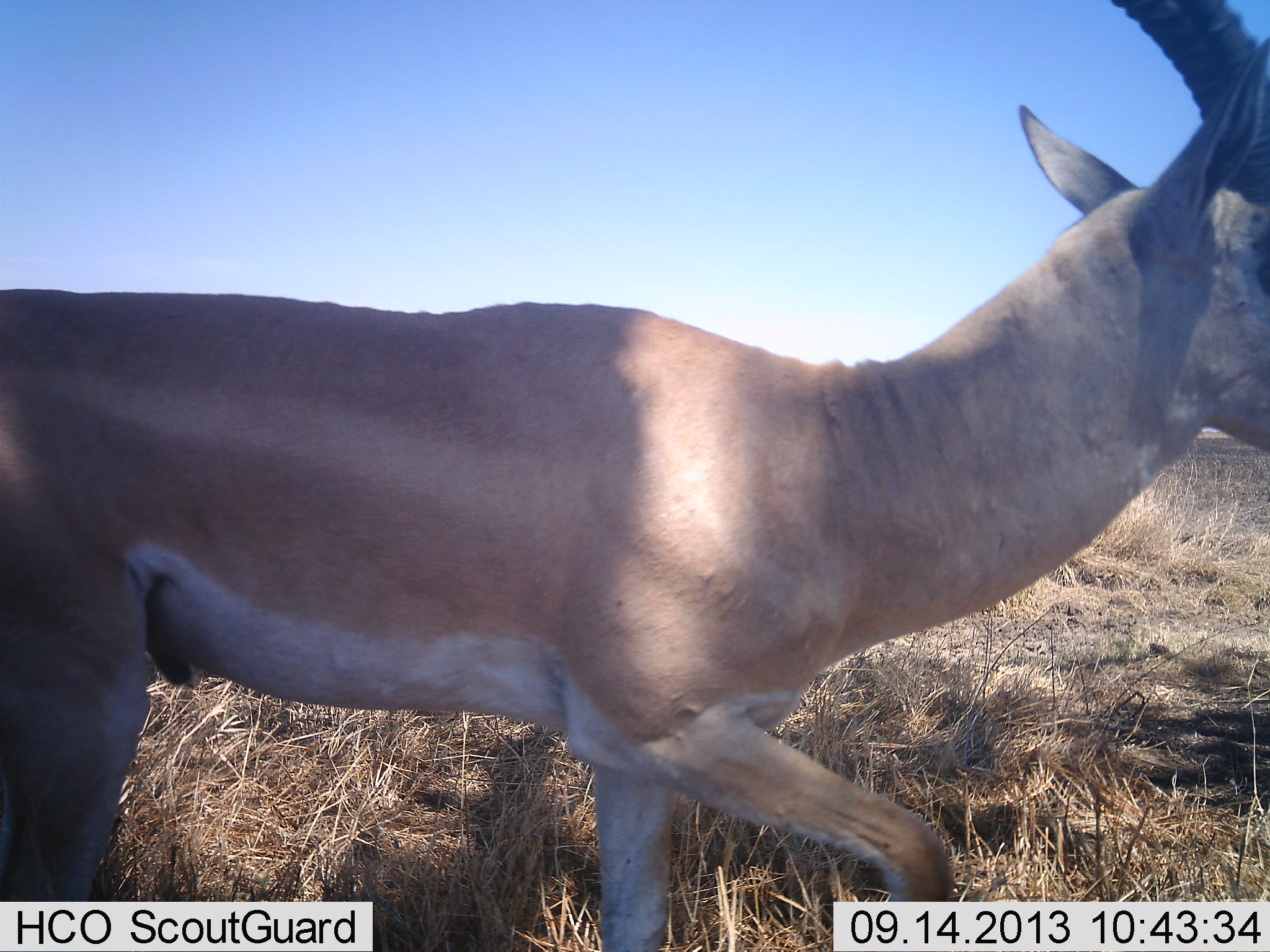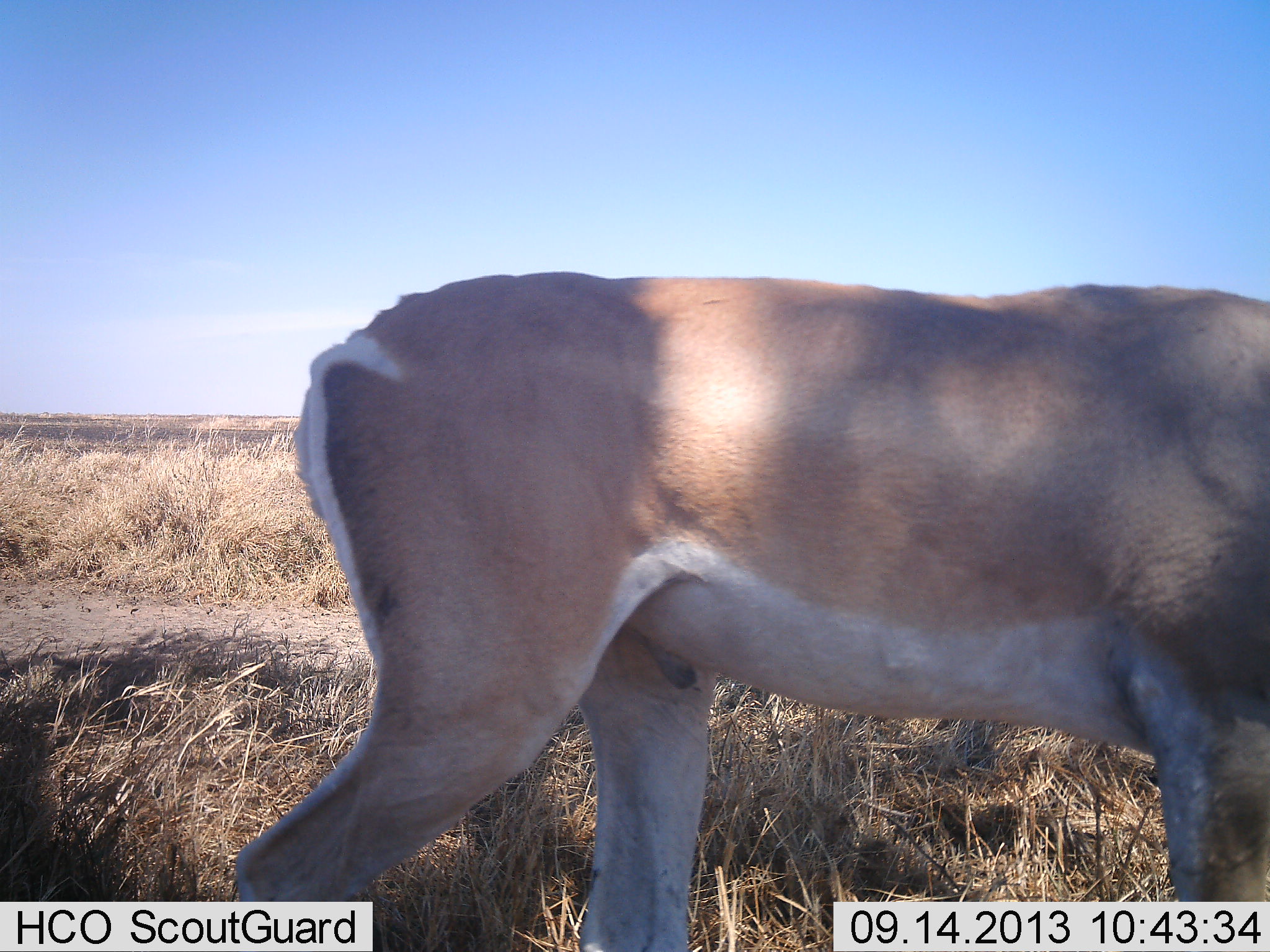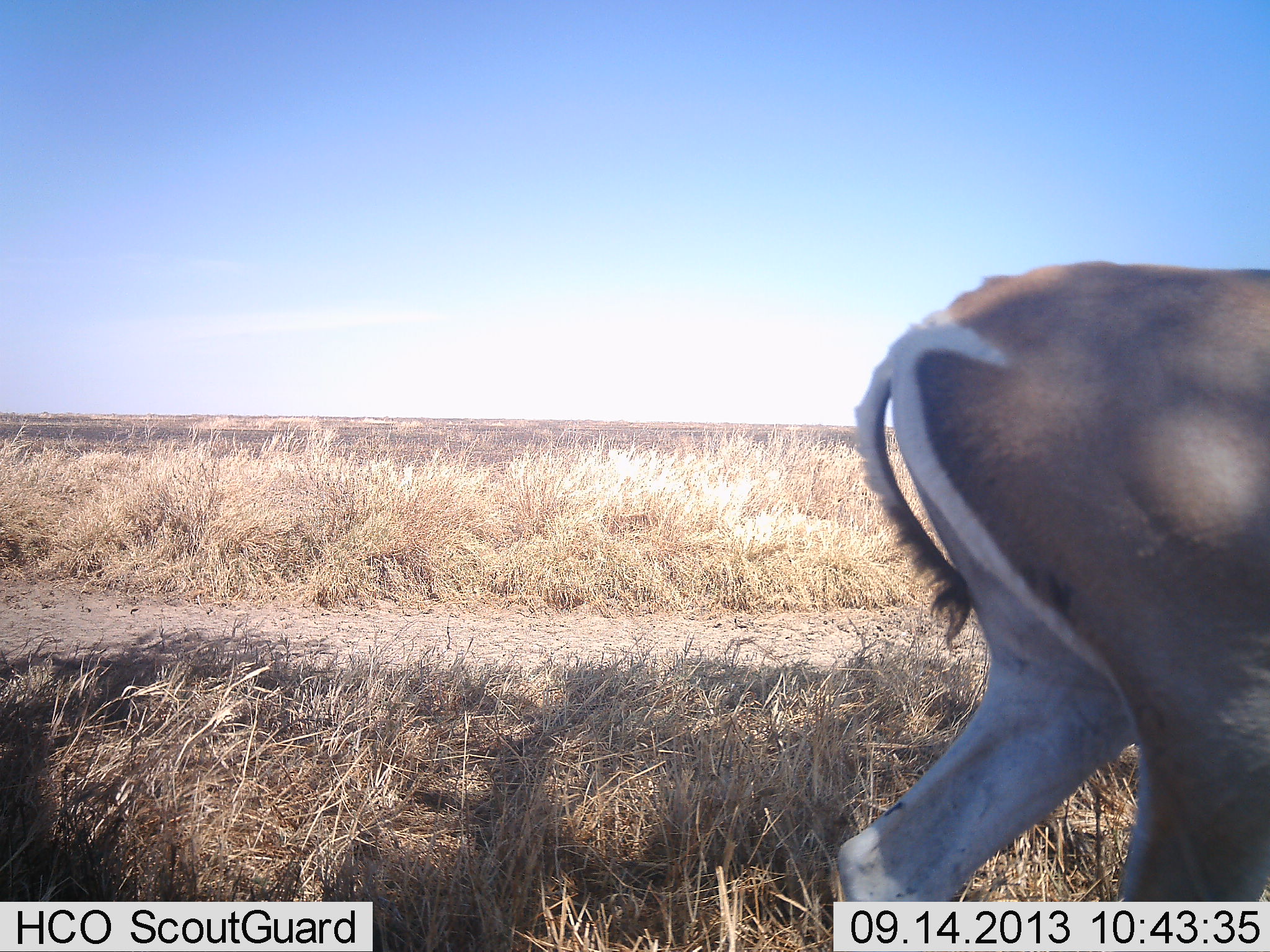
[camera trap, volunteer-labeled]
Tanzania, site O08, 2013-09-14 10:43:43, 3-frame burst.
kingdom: Animalia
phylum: Chordata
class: Mammalia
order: Artiodactyla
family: Bovidae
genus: Nanger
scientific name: Nanger granti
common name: grant's gazelle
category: gazellegrants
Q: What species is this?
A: Gazellegrants (grant's gazelle) (Nanger granti).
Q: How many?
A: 1.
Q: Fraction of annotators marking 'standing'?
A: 5%.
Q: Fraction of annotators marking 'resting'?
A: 0%.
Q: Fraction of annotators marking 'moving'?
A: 95%.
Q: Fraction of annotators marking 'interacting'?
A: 0%.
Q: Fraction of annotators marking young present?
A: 0%.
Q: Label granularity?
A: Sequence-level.